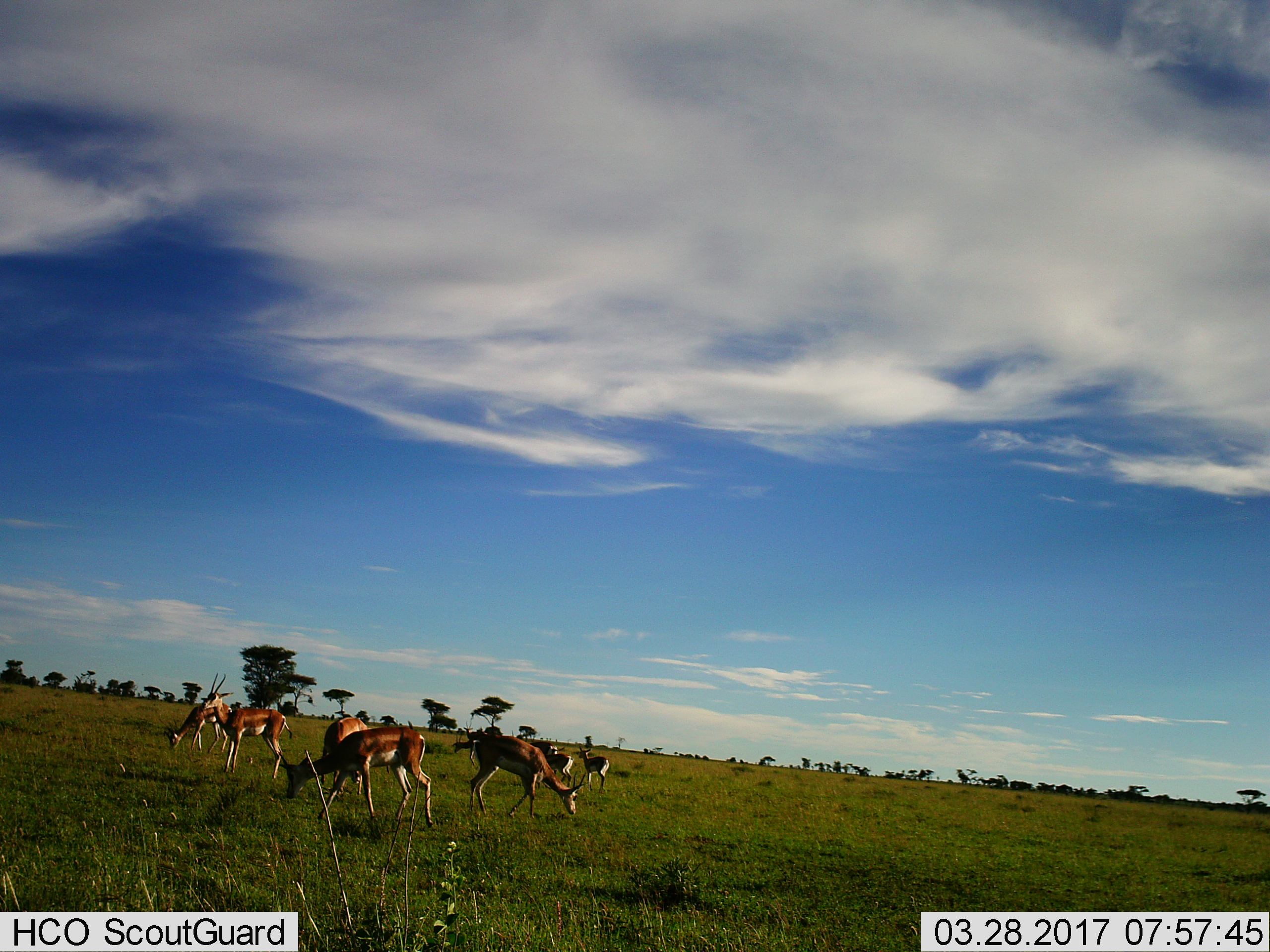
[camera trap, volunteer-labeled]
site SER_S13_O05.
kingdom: Animalia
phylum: Chordata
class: Mammalia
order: Artiodactyla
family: Bovidae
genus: Nanger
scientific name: Nanger granti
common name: grant's gazelle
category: gazellegrants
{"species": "gazellegrants (grant's gazelle) (Nanger granti)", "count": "8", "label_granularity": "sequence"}